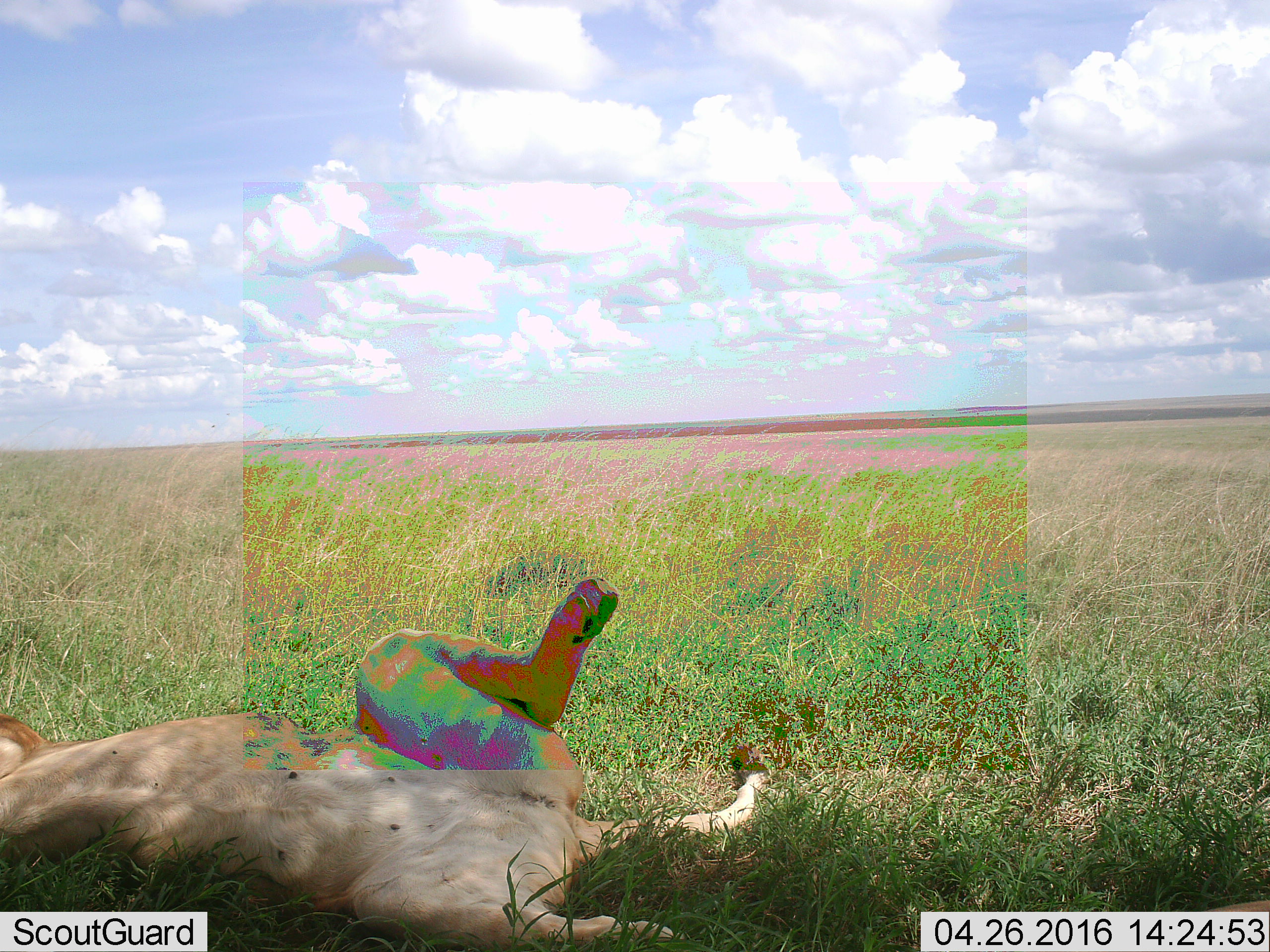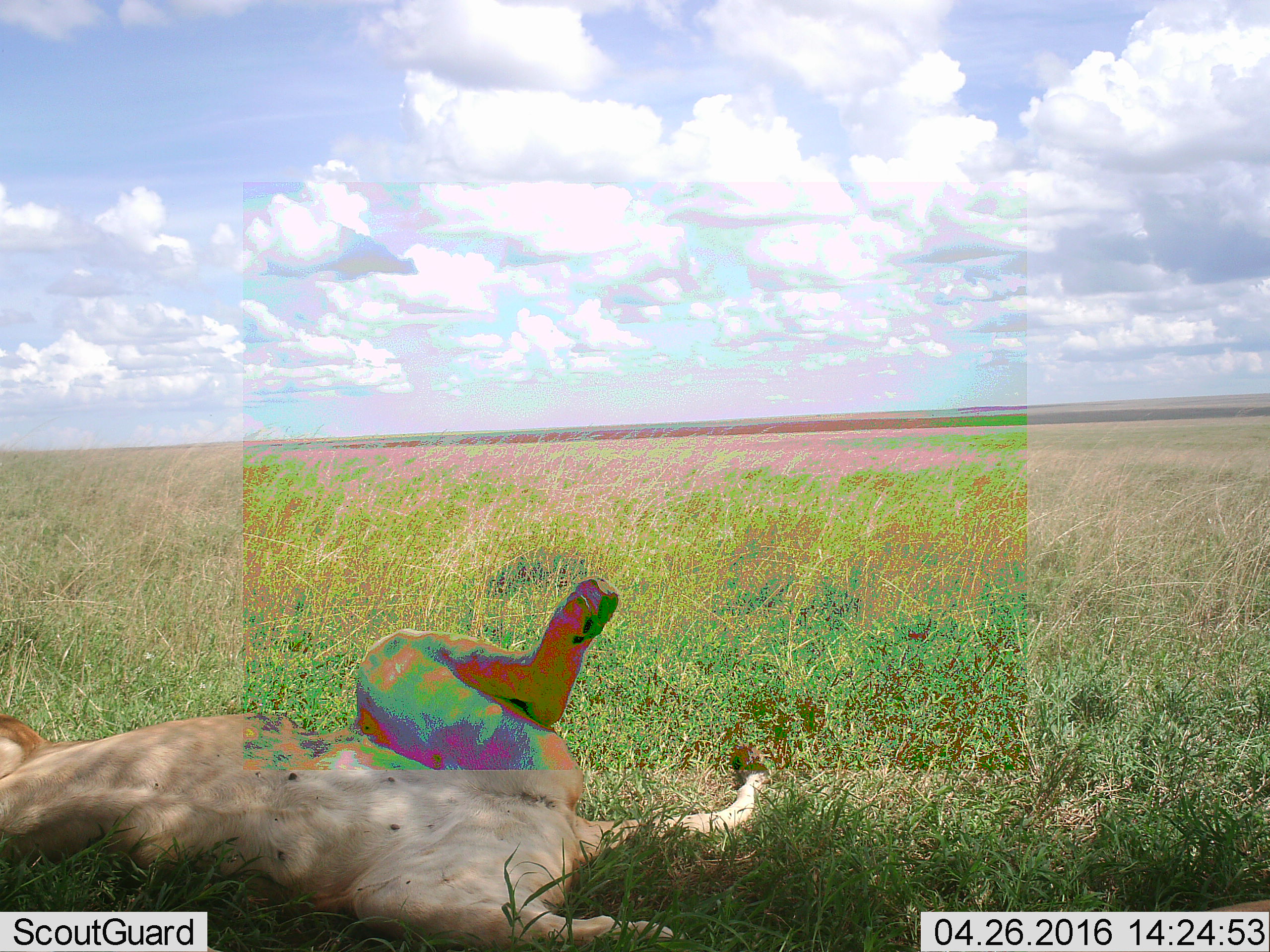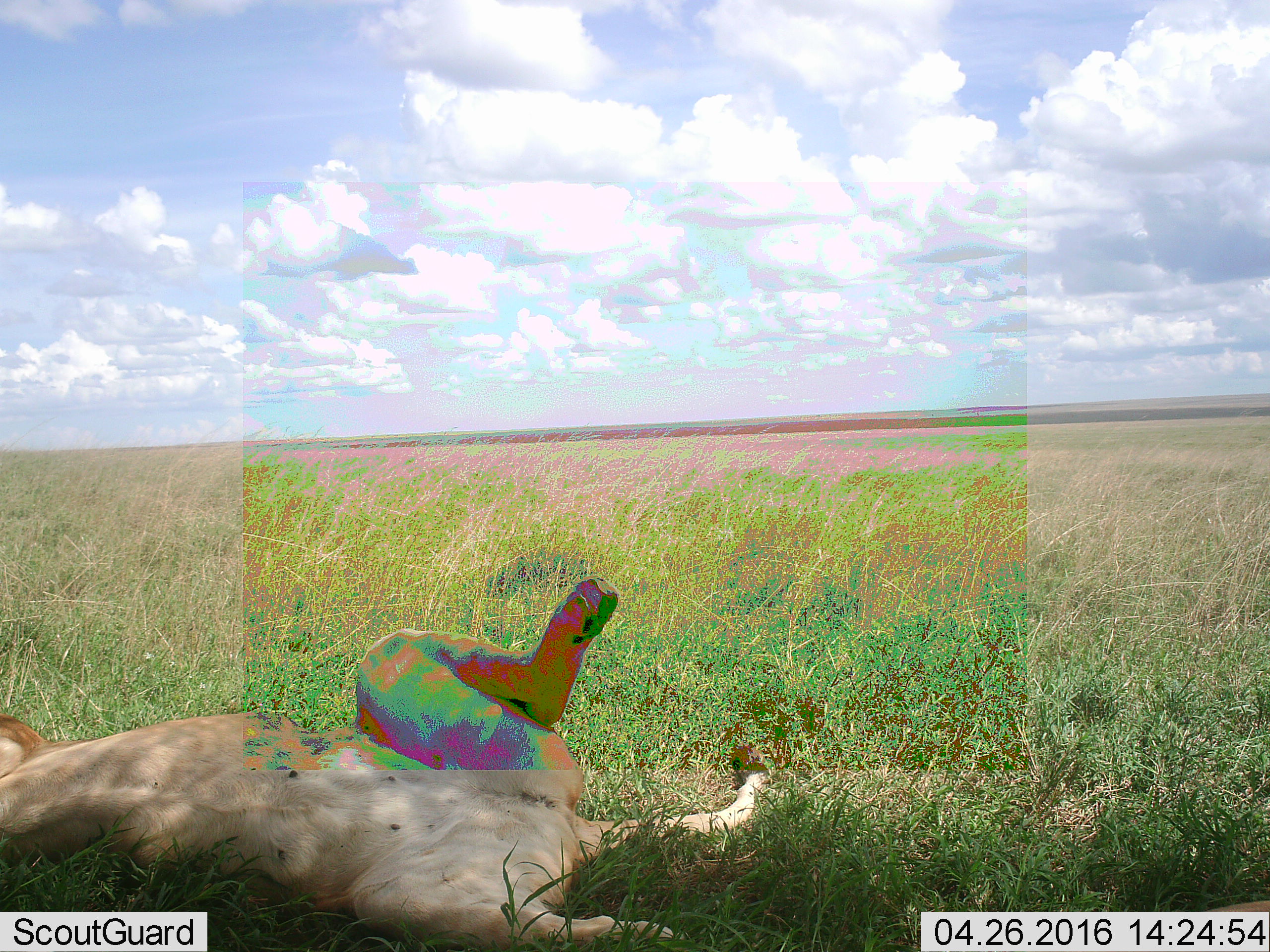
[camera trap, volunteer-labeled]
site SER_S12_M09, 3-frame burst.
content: unidentified animal